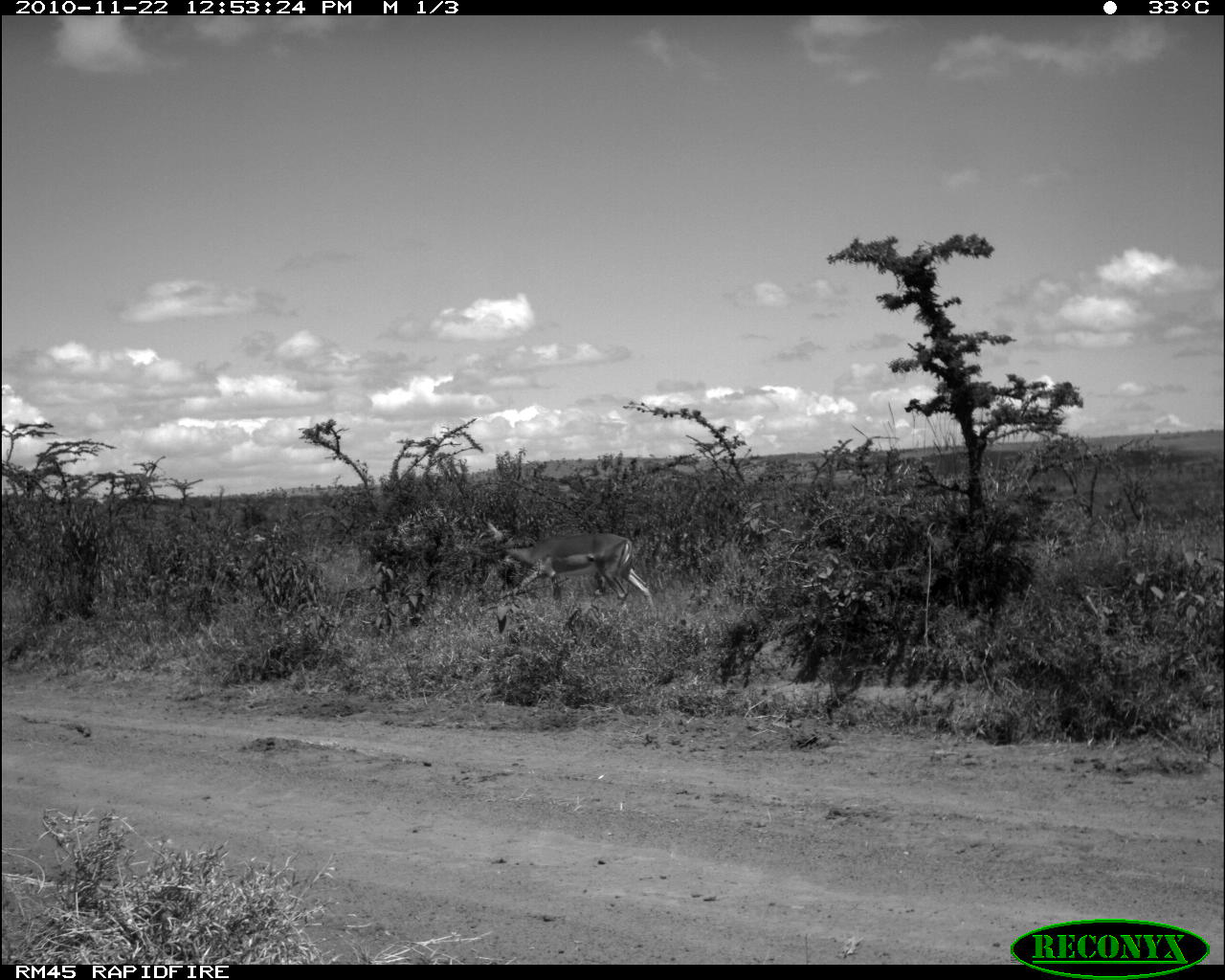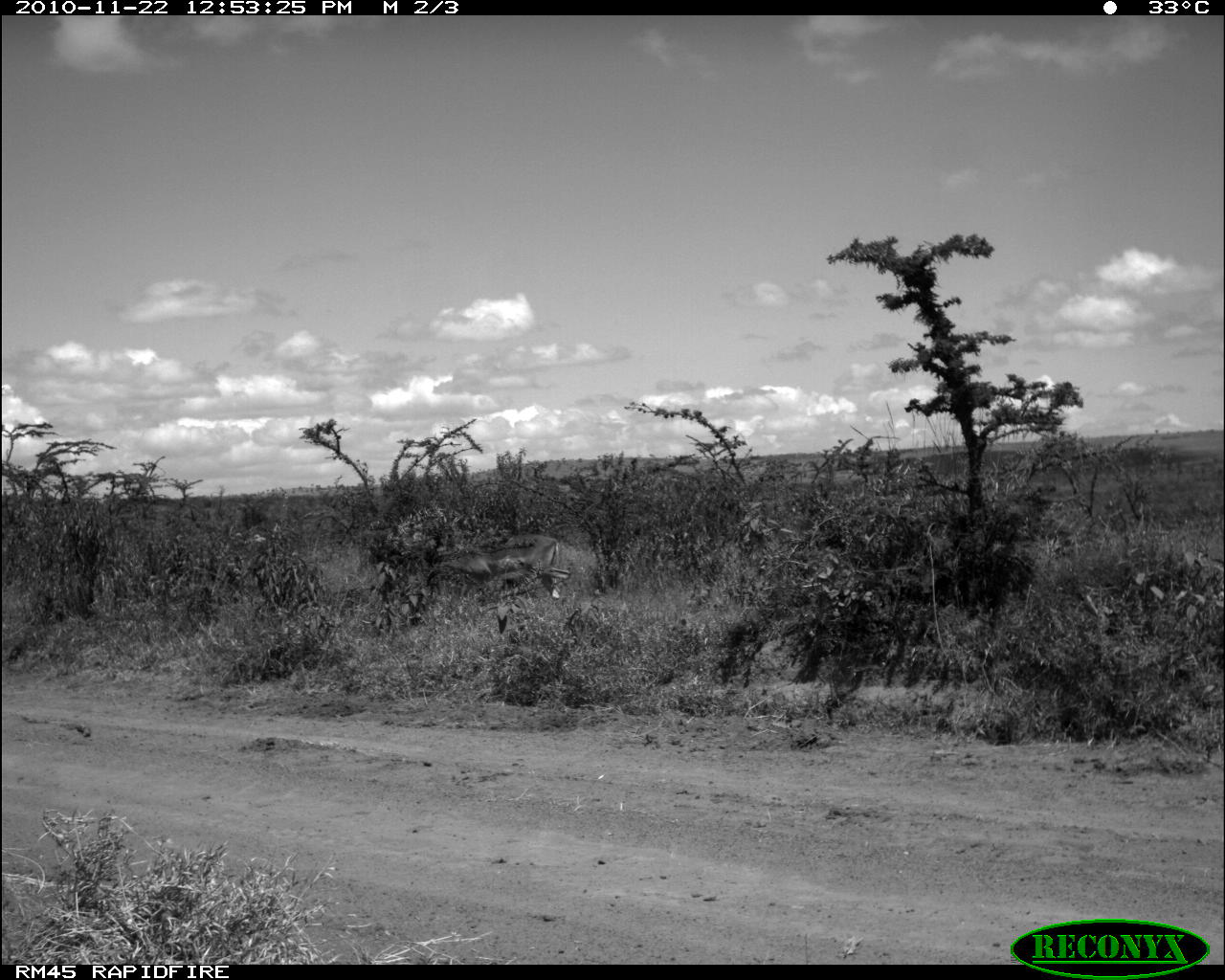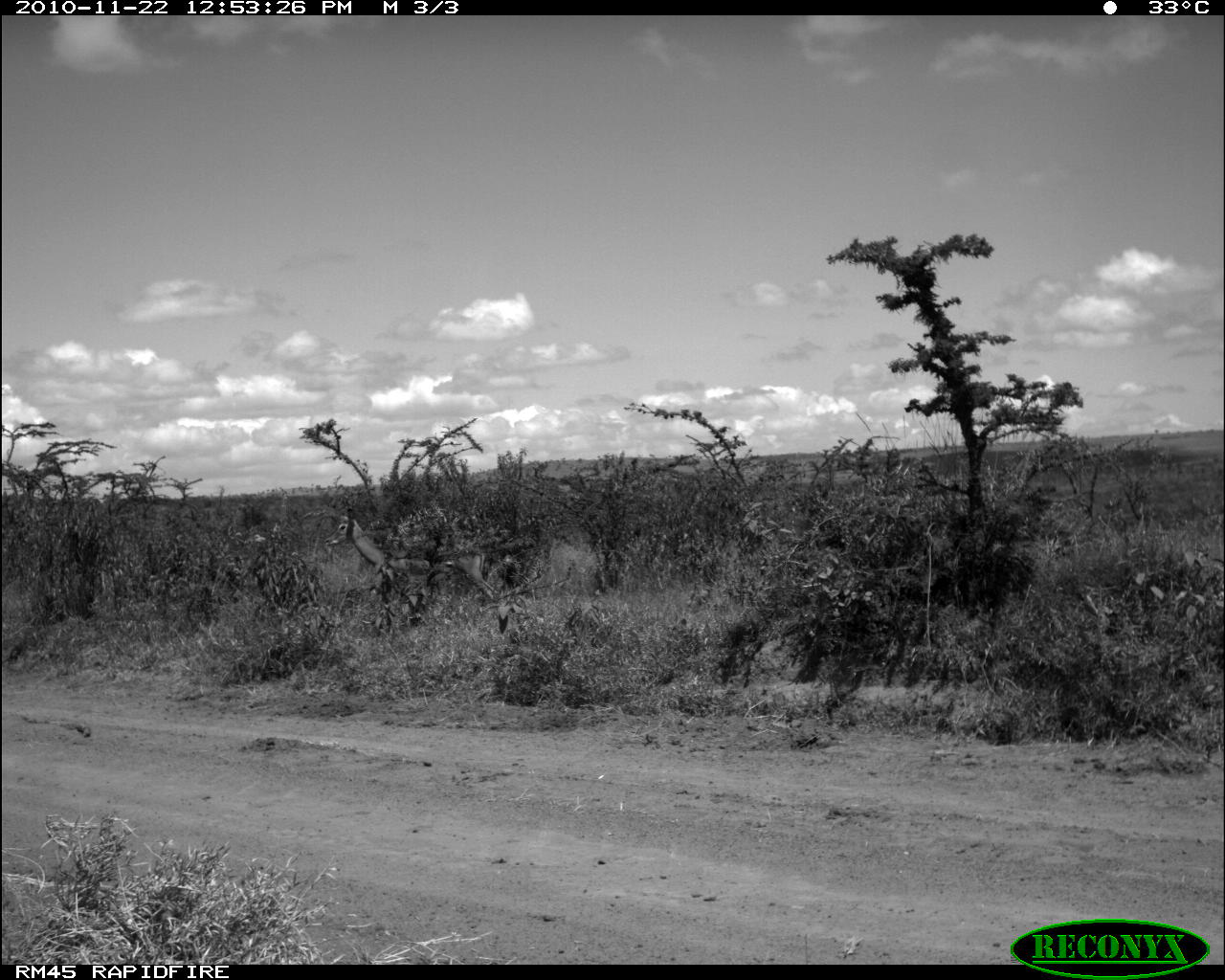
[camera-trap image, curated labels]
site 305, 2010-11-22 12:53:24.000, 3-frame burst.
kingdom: Animalia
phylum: Chordata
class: Mammalia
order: Artiodactyla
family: Bovidae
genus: Aepyceros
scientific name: Aepyceros melampus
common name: impala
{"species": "Aepyceros melampus (impala)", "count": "1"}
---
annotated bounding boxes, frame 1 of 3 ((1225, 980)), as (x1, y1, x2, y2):
aepyceros melampus: (474, 513, 656, 617)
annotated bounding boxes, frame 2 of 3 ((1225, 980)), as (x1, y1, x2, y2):
aepyceros melampus: (416, 529, 575, 613)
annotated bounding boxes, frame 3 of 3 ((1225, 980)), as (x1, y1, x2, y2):
aepyceros melampus: (321, 501, 527, 646)